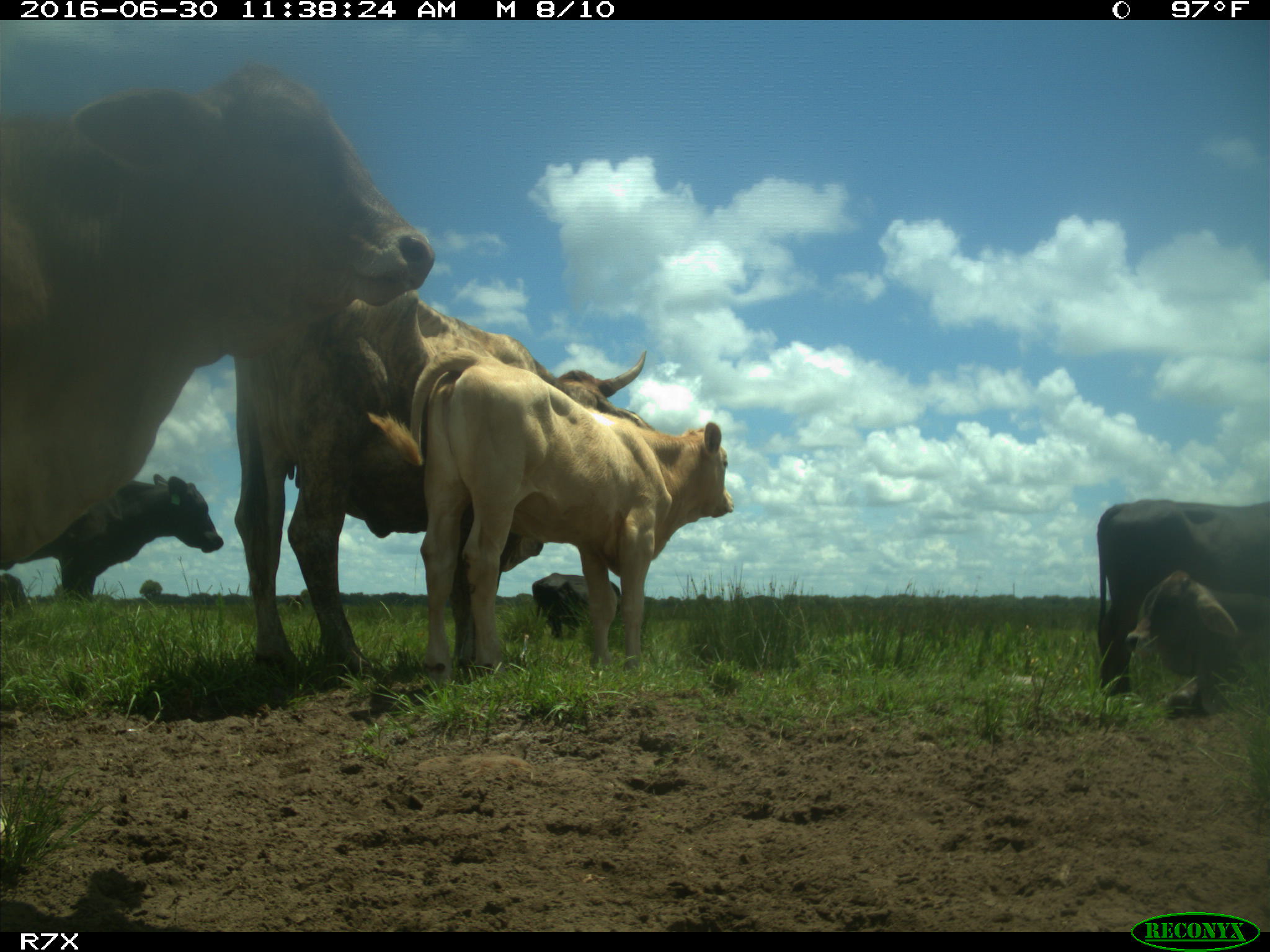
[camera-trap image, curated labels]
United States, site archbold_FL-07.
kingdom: Animalia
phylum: Chordata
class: Mammalia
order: Artiodactyla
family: Bovidae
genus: Bos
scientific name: Bos taurus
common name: domestic cow